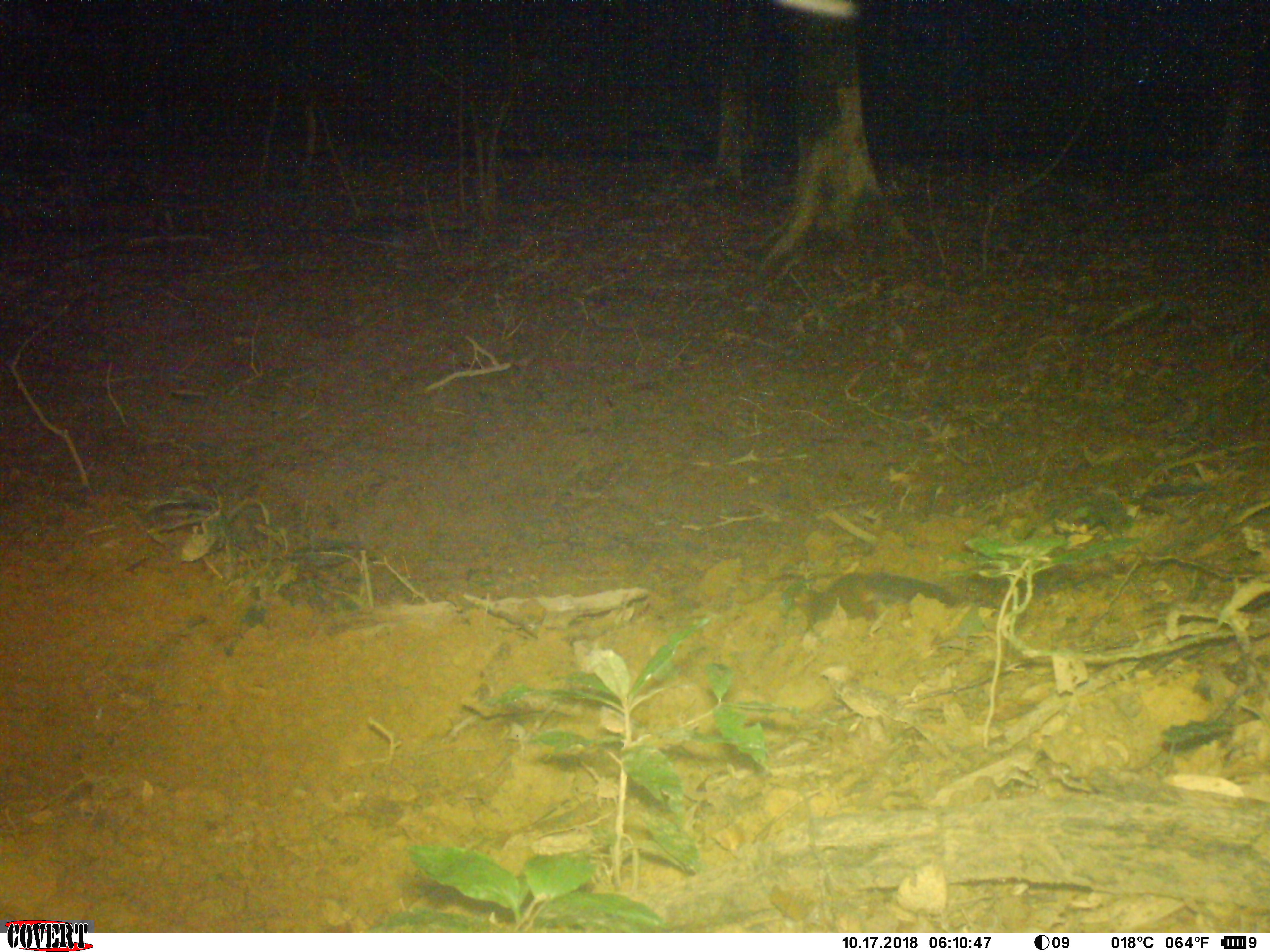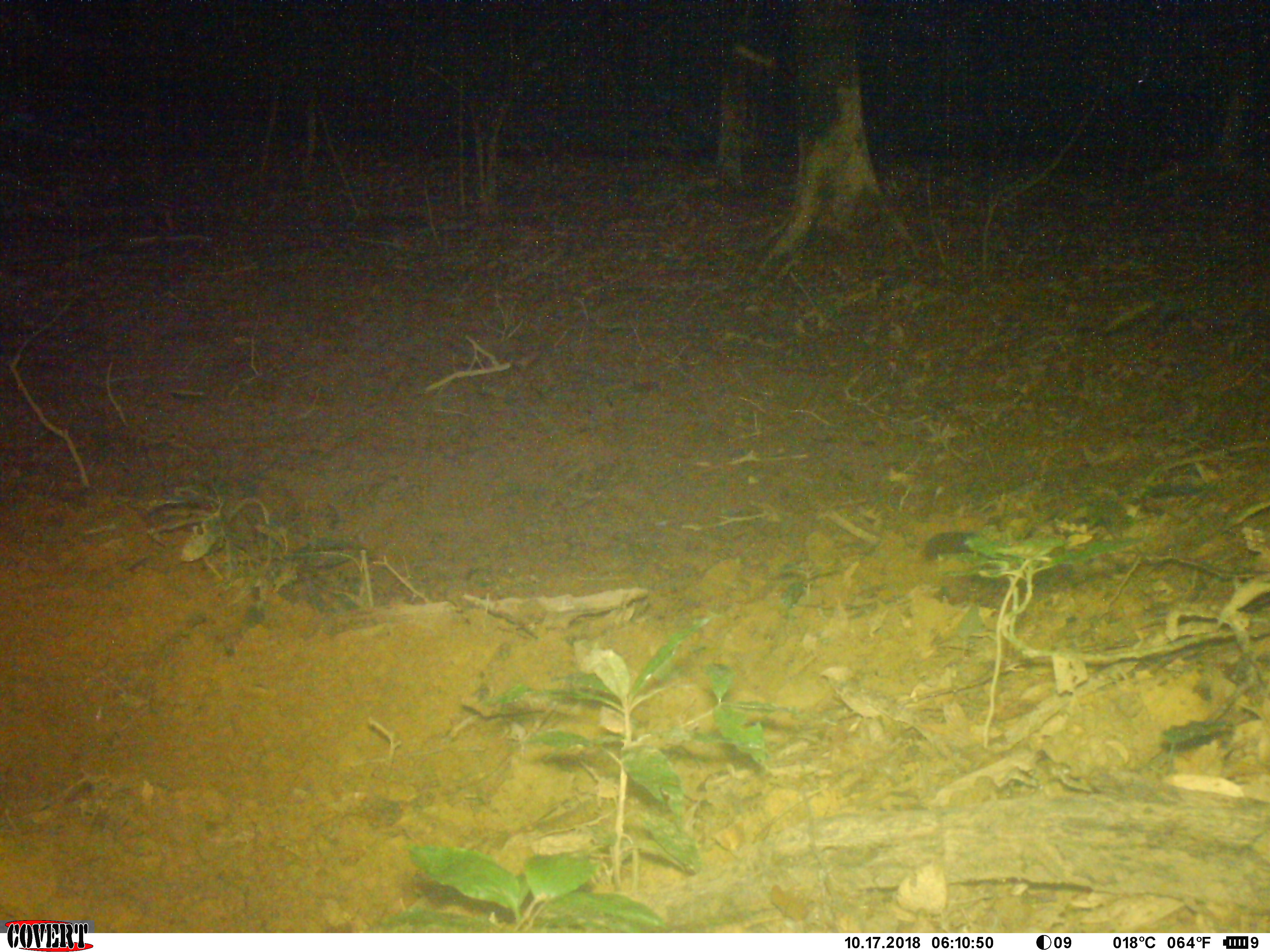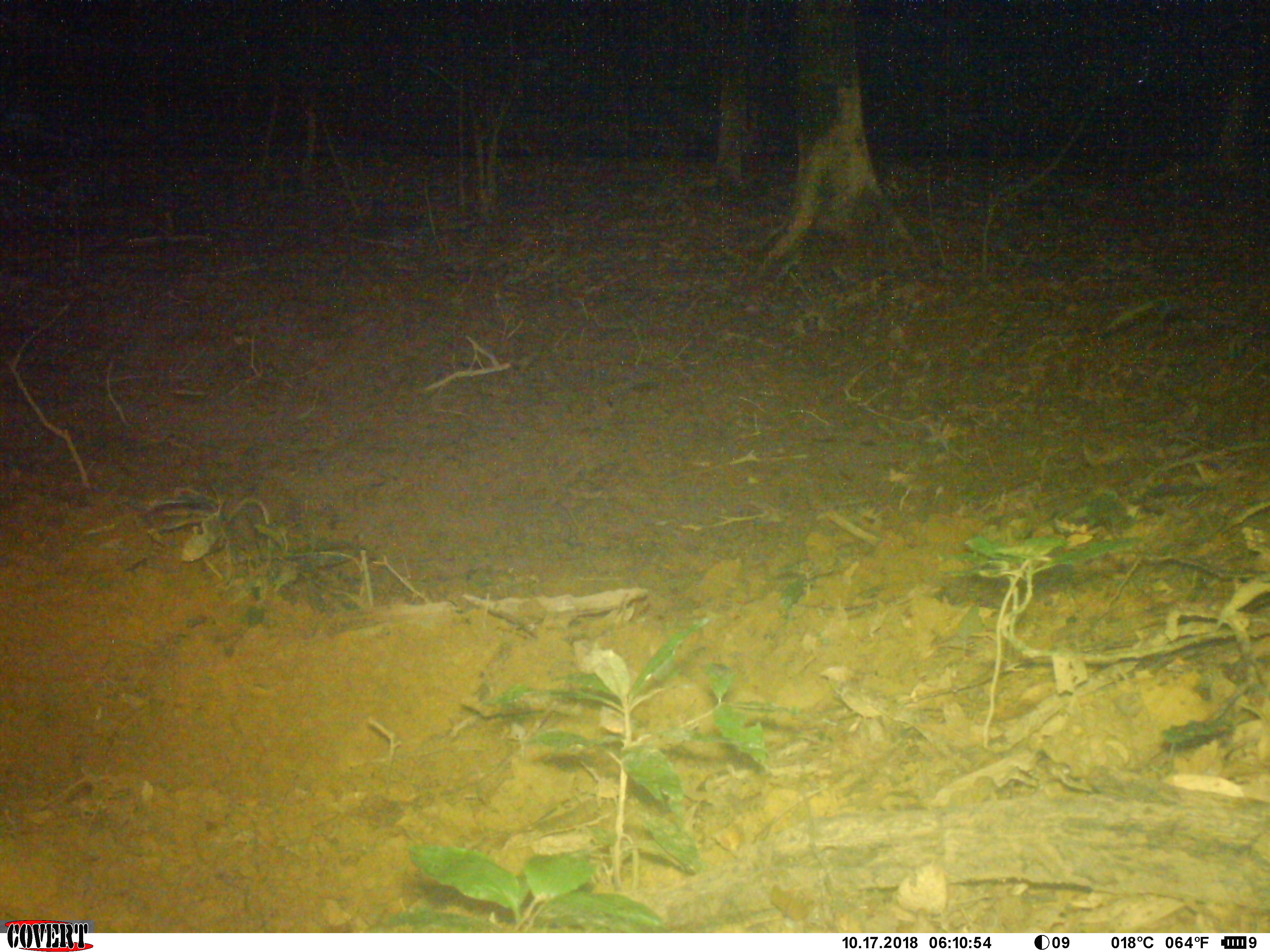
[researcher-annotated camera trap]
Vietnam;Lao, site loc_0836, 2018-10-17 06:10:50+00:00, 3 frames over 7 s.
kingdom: Animalia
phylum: Chordata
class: Mammalia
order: Rodentia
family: Sciuridae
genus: Dremomys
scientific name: Dremomys rufigenis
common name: red-cheeked squirrel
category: red cheeked squirrel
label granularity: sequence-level